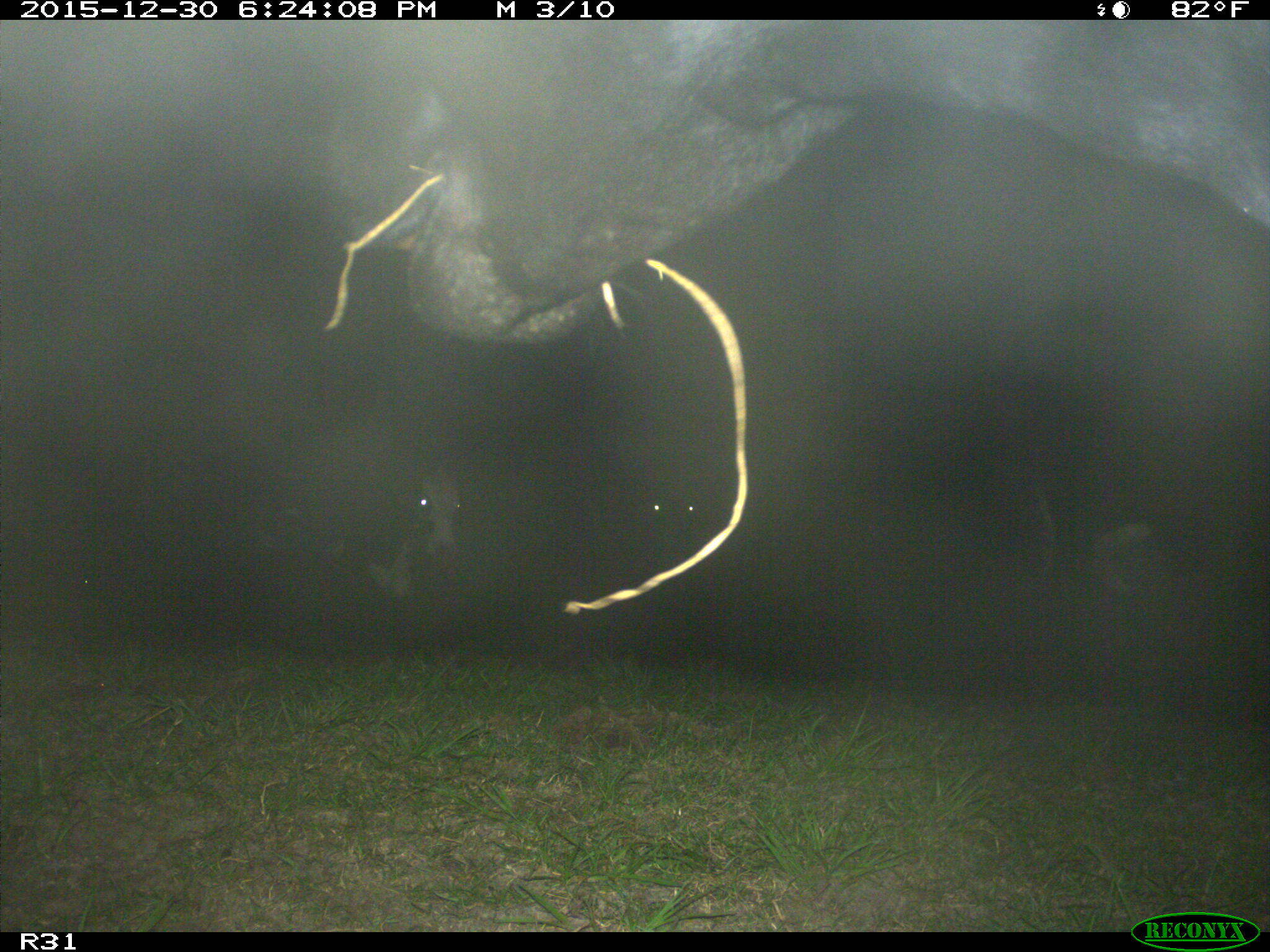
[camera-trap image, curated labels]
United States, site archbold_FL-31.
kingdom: Animalia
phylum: Chordata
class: Mammalia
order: Artiodactyla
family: Bovidae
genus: Bos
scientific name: Bos taurus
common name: domestic cow